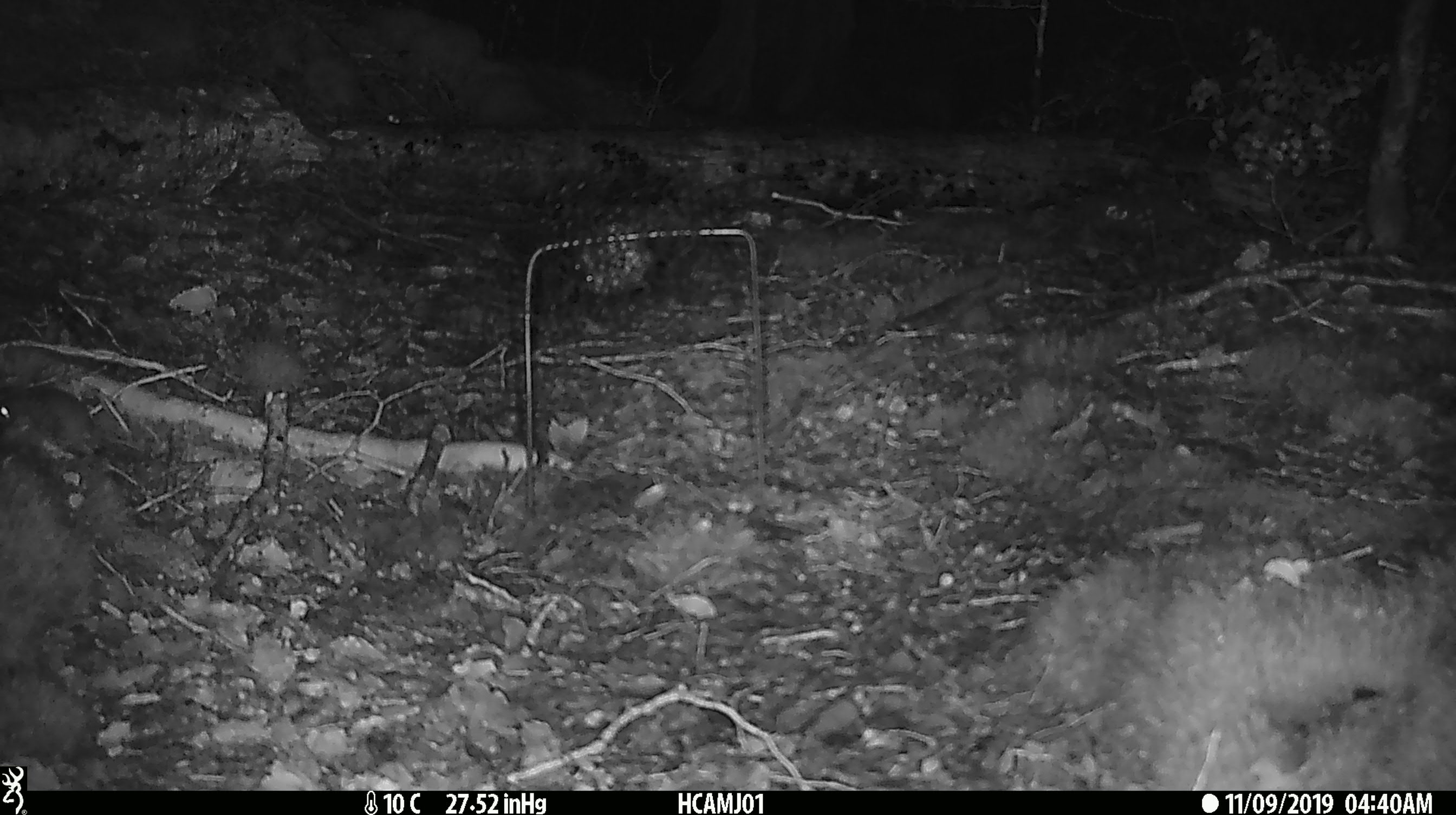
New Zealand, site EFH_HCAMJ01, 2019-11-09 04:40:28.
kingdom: Animalia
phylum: Chordata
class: Mammalia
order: Rodentia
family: Muridae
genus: Mus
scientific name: Mus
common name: mouse